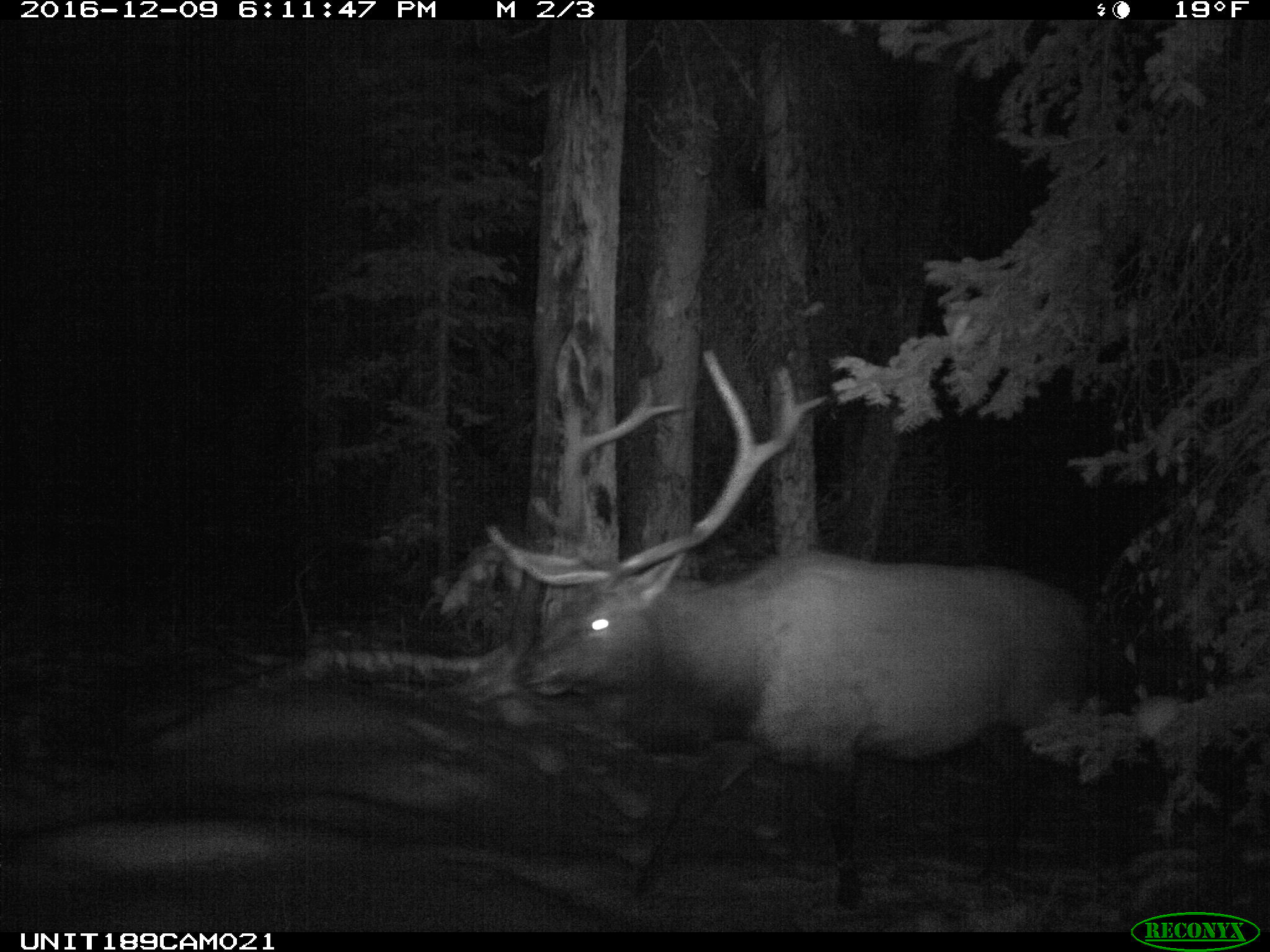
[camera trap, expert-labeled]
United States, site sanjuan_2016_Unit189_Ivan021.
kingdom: Animalia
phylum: Chordata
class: Mammalia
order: Artiodactyla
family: Cervidae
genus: Cervus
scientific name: Cervus elaphus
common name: red deer